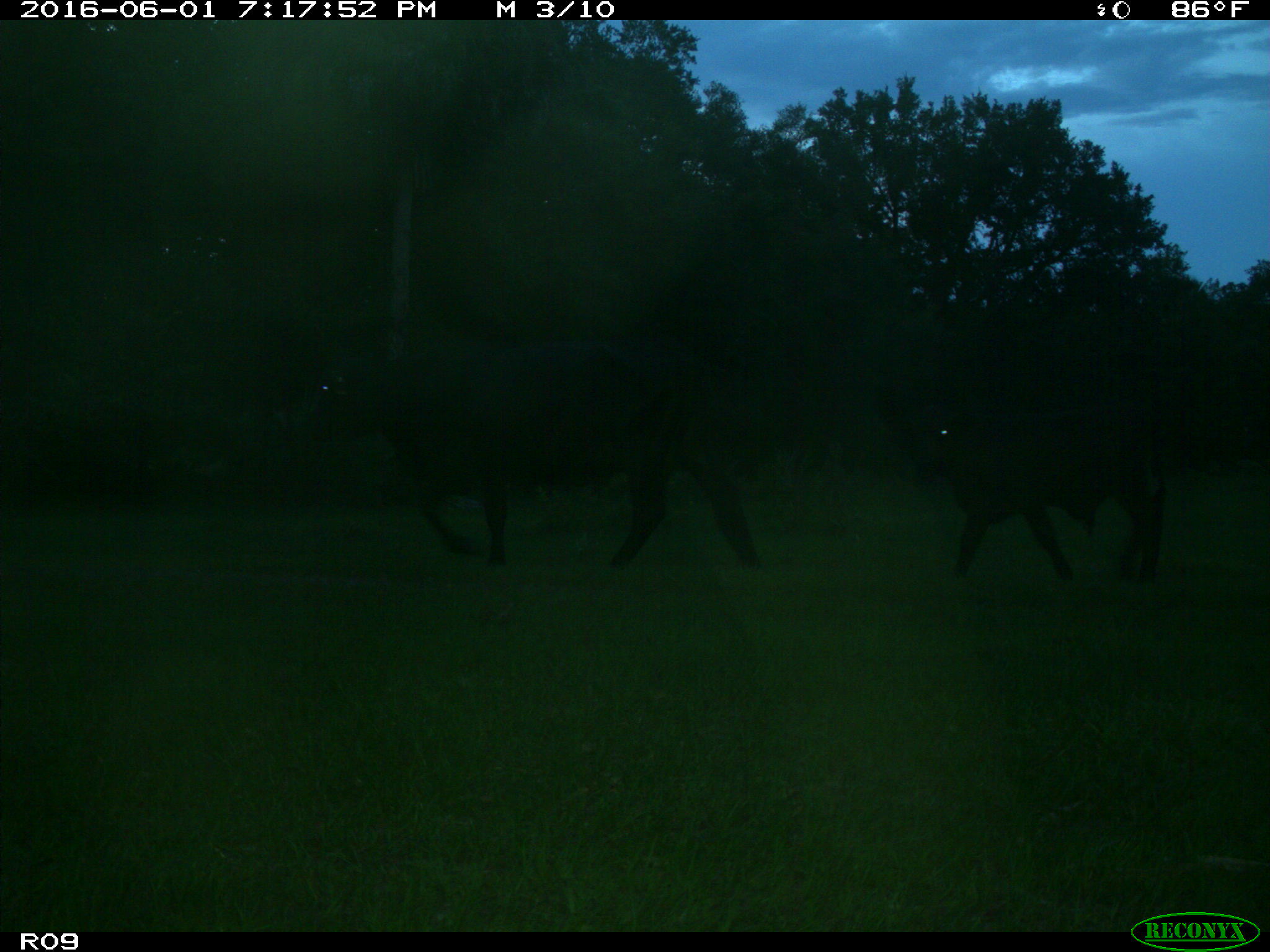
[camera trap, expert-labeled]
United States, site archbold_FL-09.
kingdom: Animalia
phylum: Chordata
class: Mammalia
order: Artiodactyla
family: Bovidae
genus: Bos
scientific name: Bos taurus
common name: domestic cow